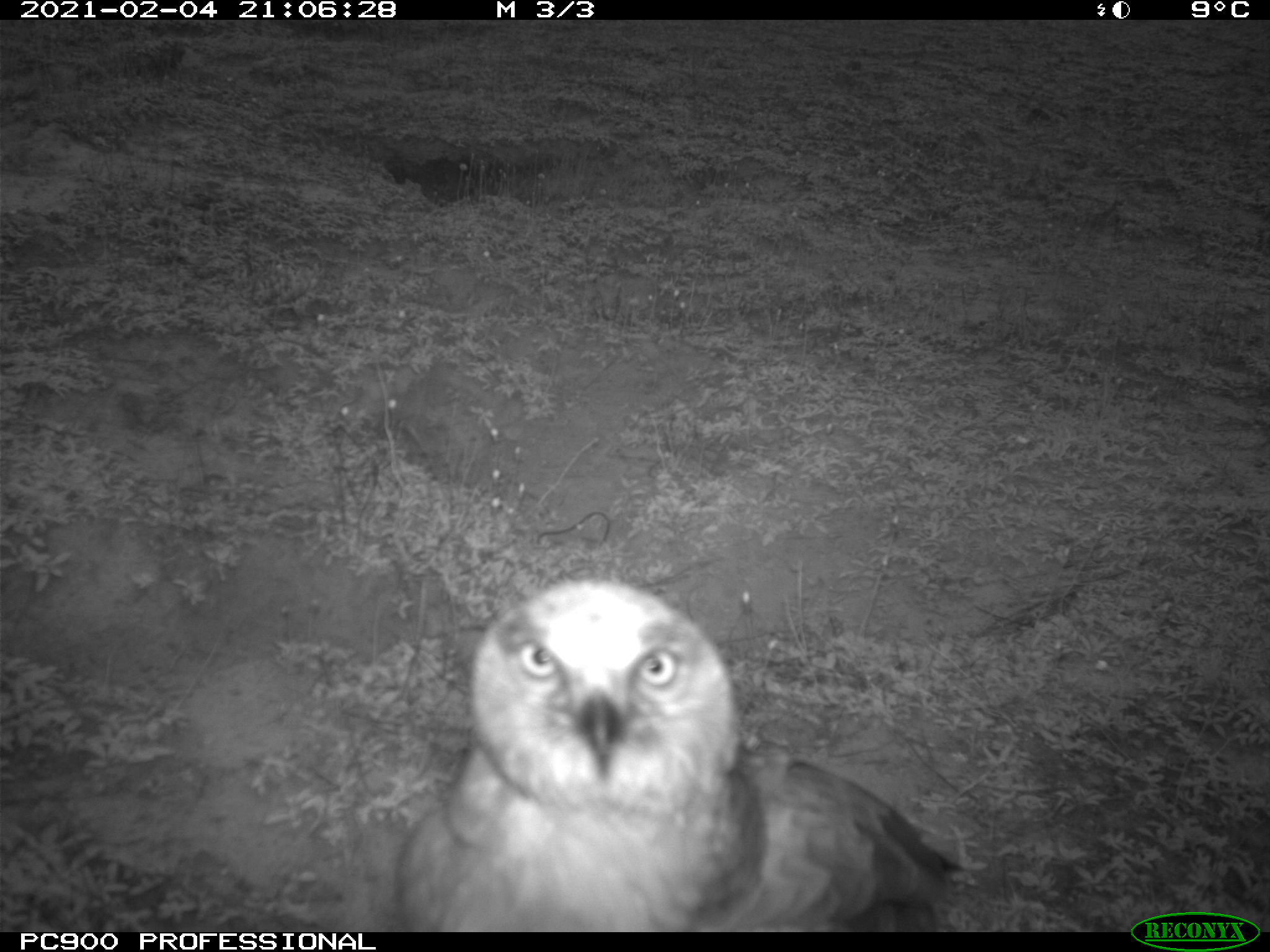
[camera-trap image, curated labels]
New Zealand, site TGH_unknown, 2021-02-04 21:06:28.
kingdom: Animalia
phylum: Chordata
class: Aves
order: Accipitriformes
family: Accipitridae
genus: Circus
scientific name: Circus approximans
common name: swamp harrier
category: harrier